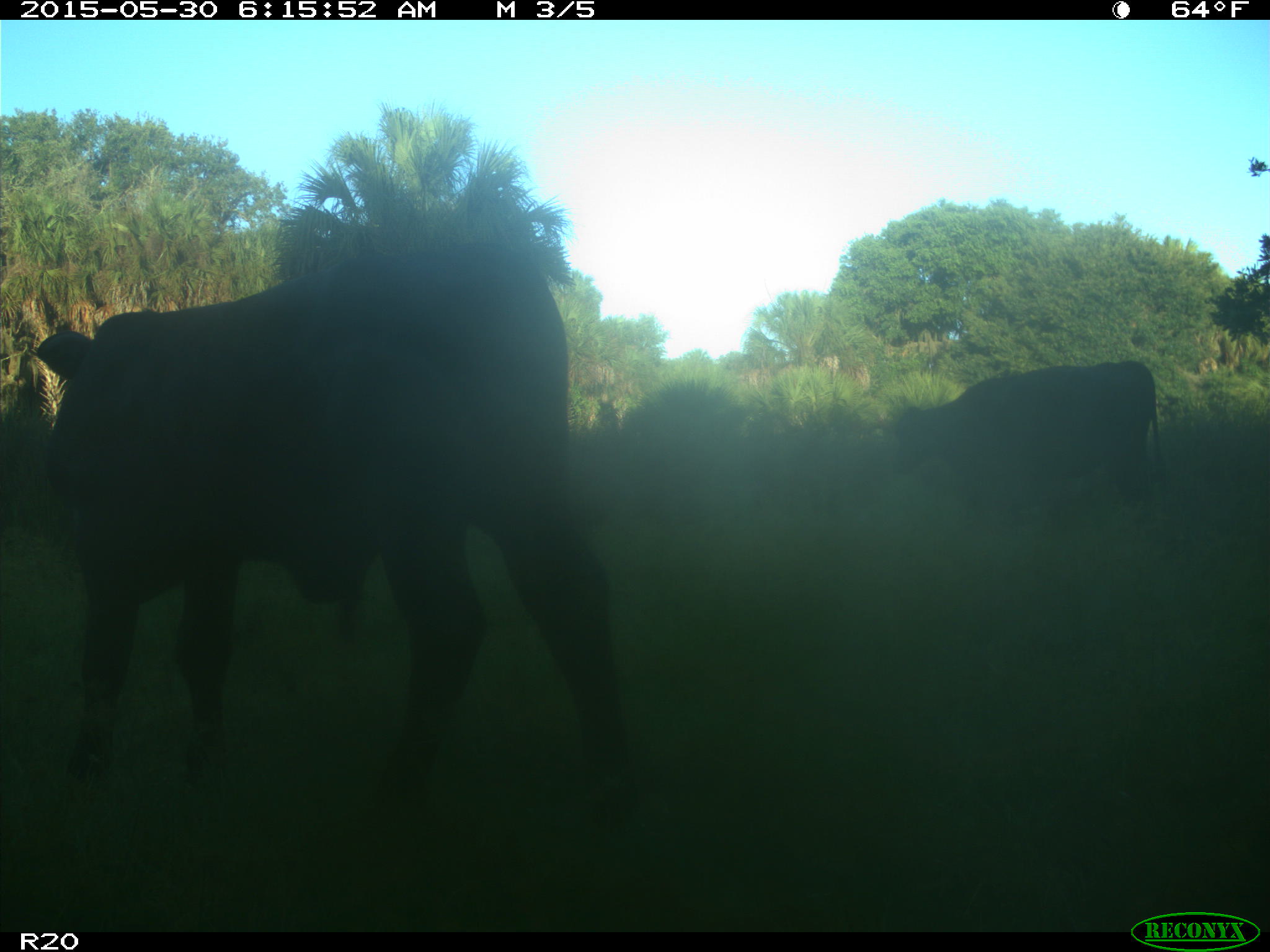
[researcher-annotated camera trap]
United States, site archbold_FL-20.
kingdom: Animalia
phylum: Chordata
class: Mammalia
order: Artiodactyla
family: Bovidae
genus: Bos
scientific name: Bos taurus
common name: domestic cow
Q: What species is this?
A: Bos taurus (domestic cow).